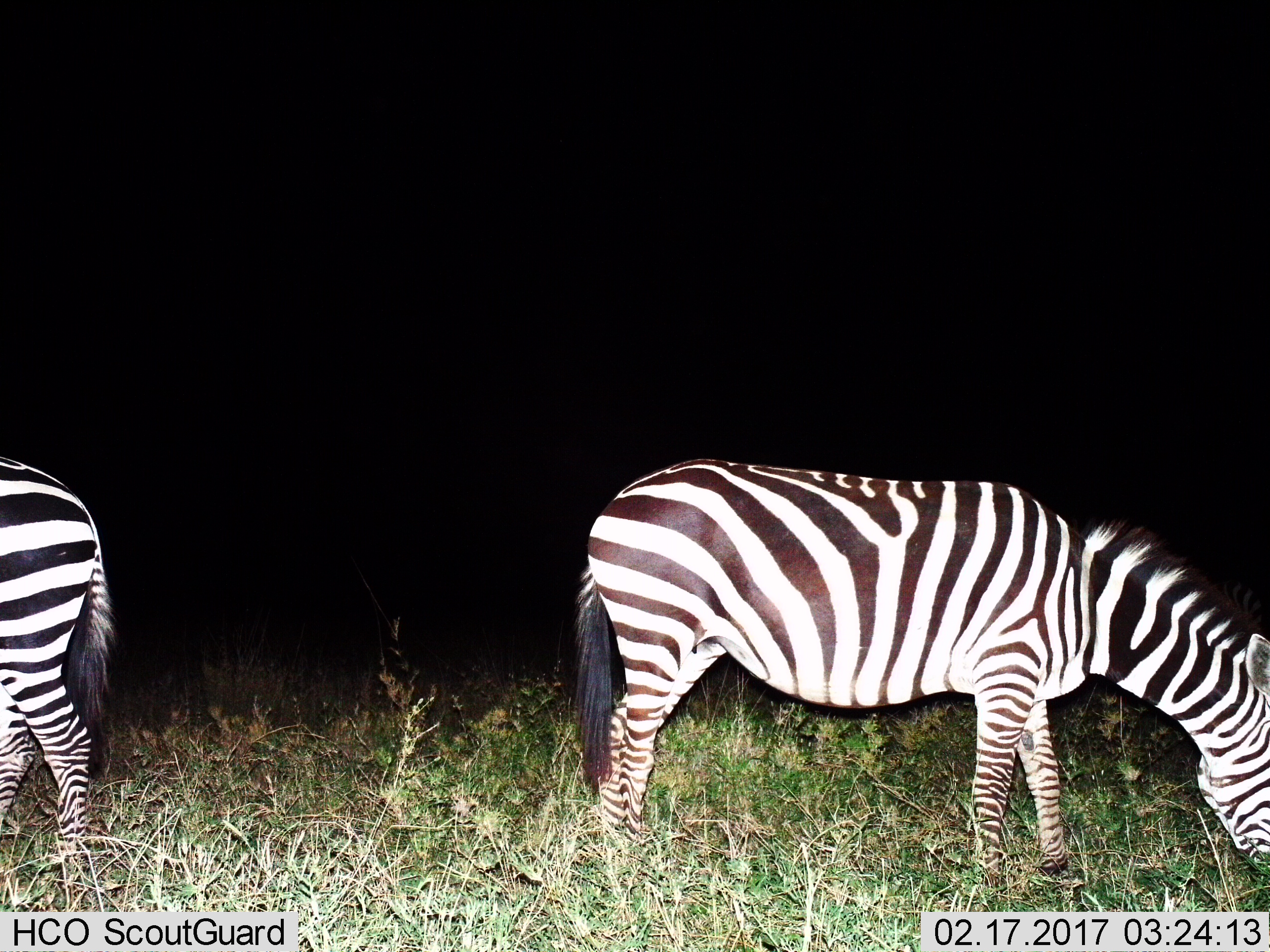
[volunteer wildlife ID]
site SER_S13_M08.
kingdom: Animalia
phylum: Chordata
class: Mammalia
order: Perissodactyla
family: Equidae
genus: Equus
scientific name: Equus quagga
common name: plains zebra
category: zebraplains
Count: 2.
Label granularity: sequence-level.